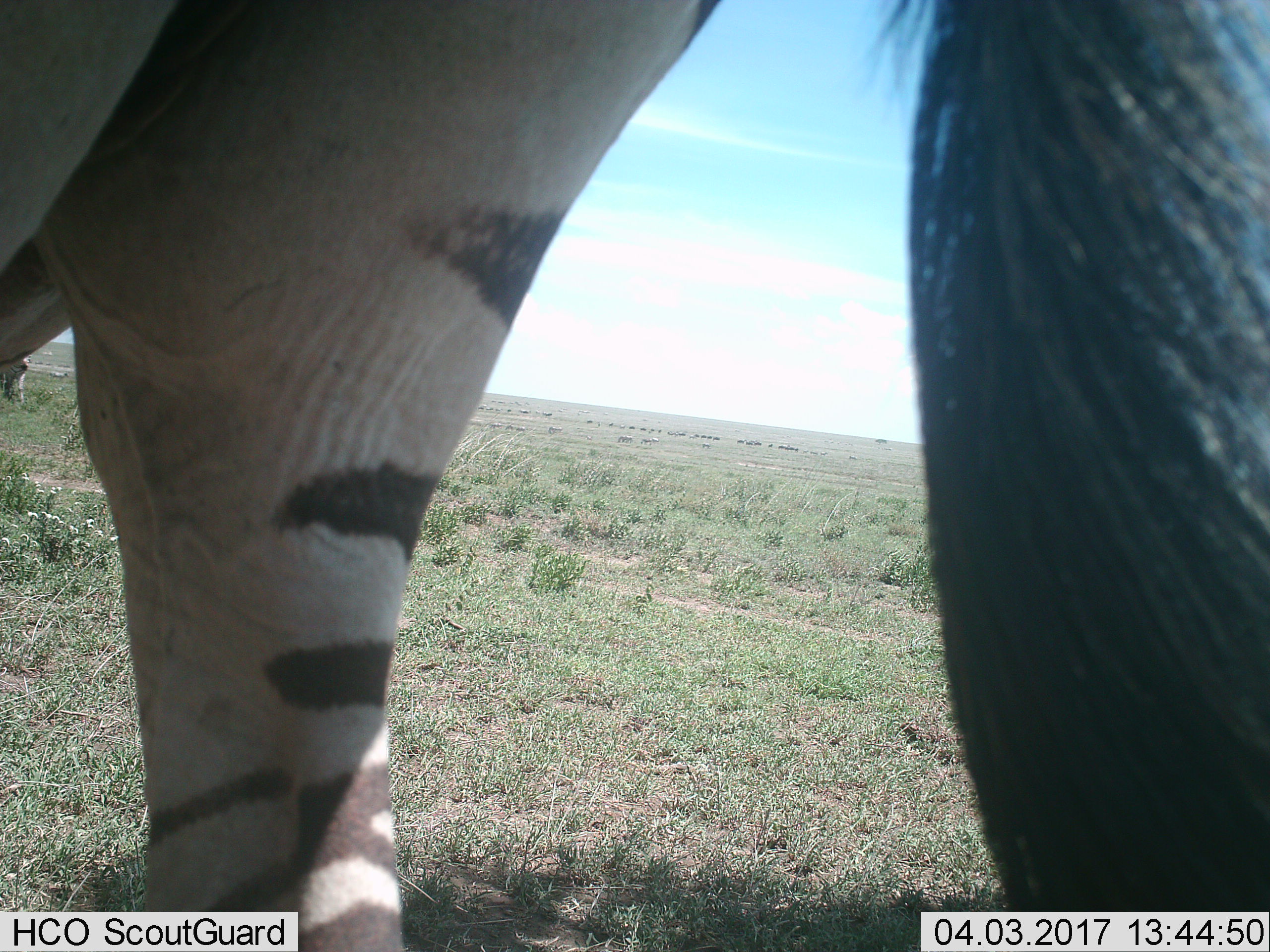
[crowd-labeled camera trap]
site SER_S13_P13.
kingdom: Animalia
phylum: Chordata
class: Mammalia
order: Perissodactyla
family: Equidae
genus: Equus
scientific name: Equus quagga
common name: plains zebra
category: zebraplains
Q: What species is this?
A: Zebraplains (plains zebra) (Equus quagga).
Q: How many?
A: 2.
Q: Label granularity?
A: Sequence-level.